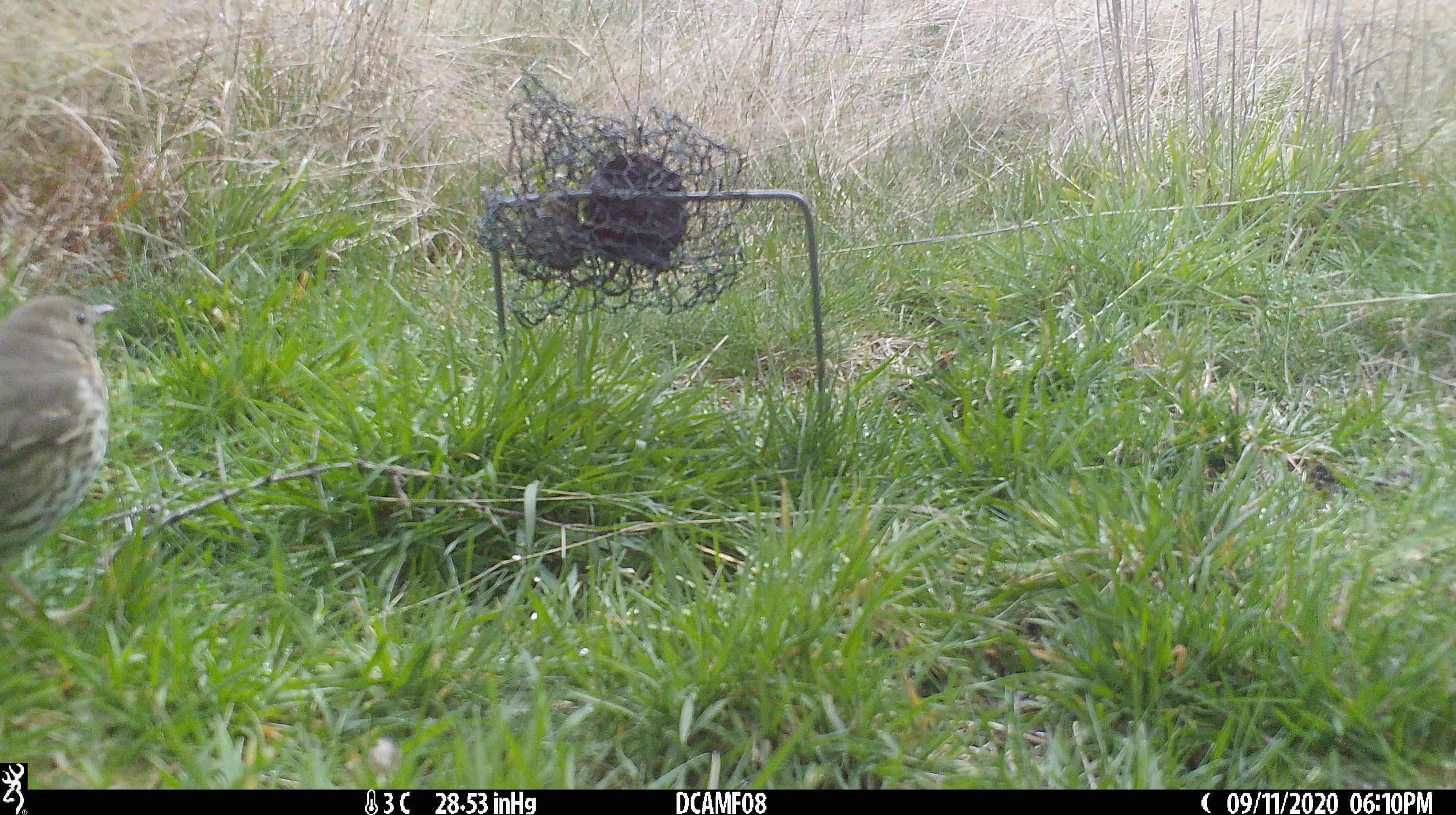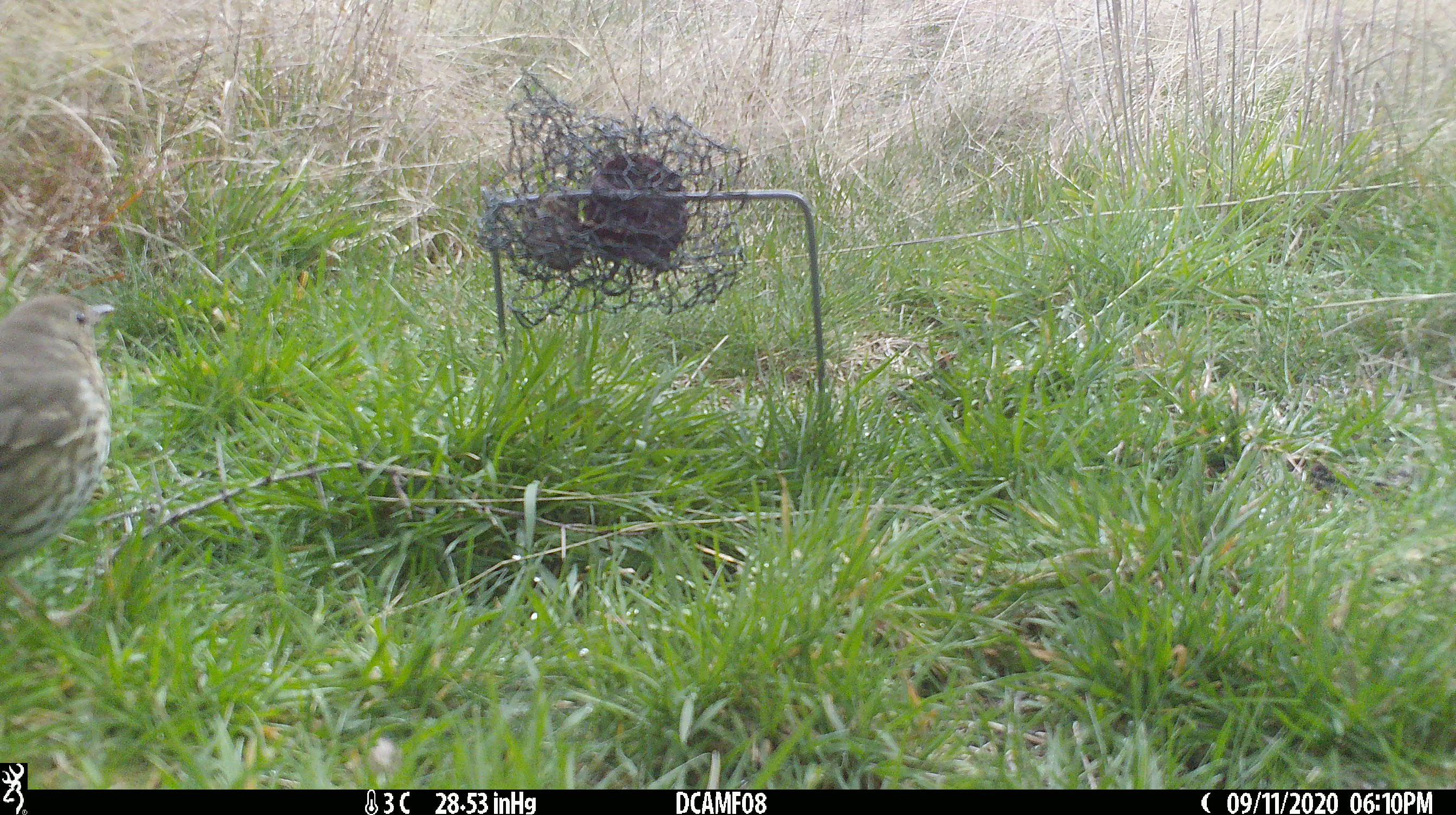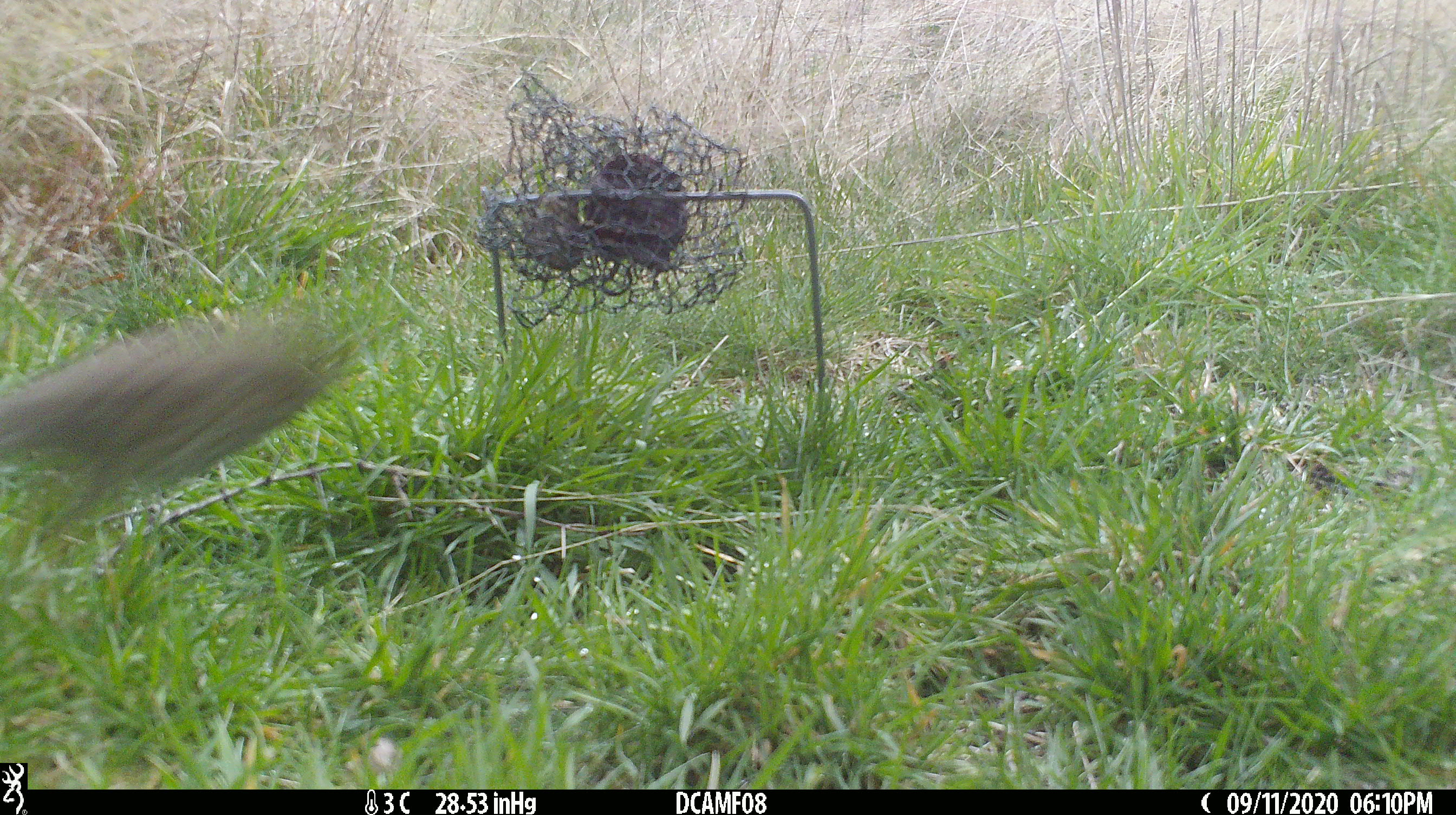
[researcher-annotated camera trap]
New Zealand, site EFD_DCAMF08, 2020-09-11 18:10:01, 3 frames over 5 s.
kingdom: Animalia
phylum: Chordata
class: Aves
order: Passeriformes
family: Turdidae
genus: Turdus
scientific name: Turdus philomelos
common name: song thrush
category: thrush